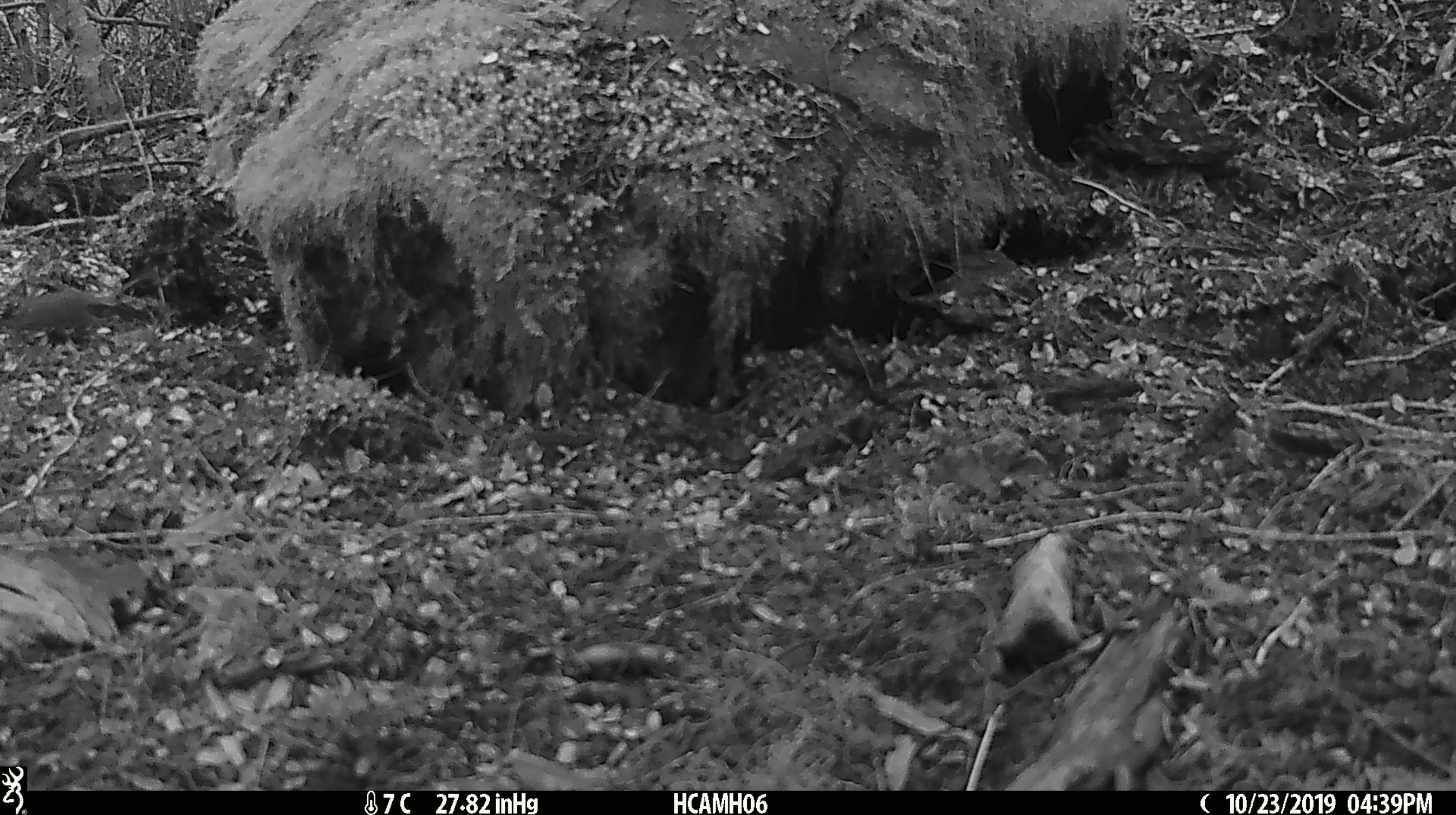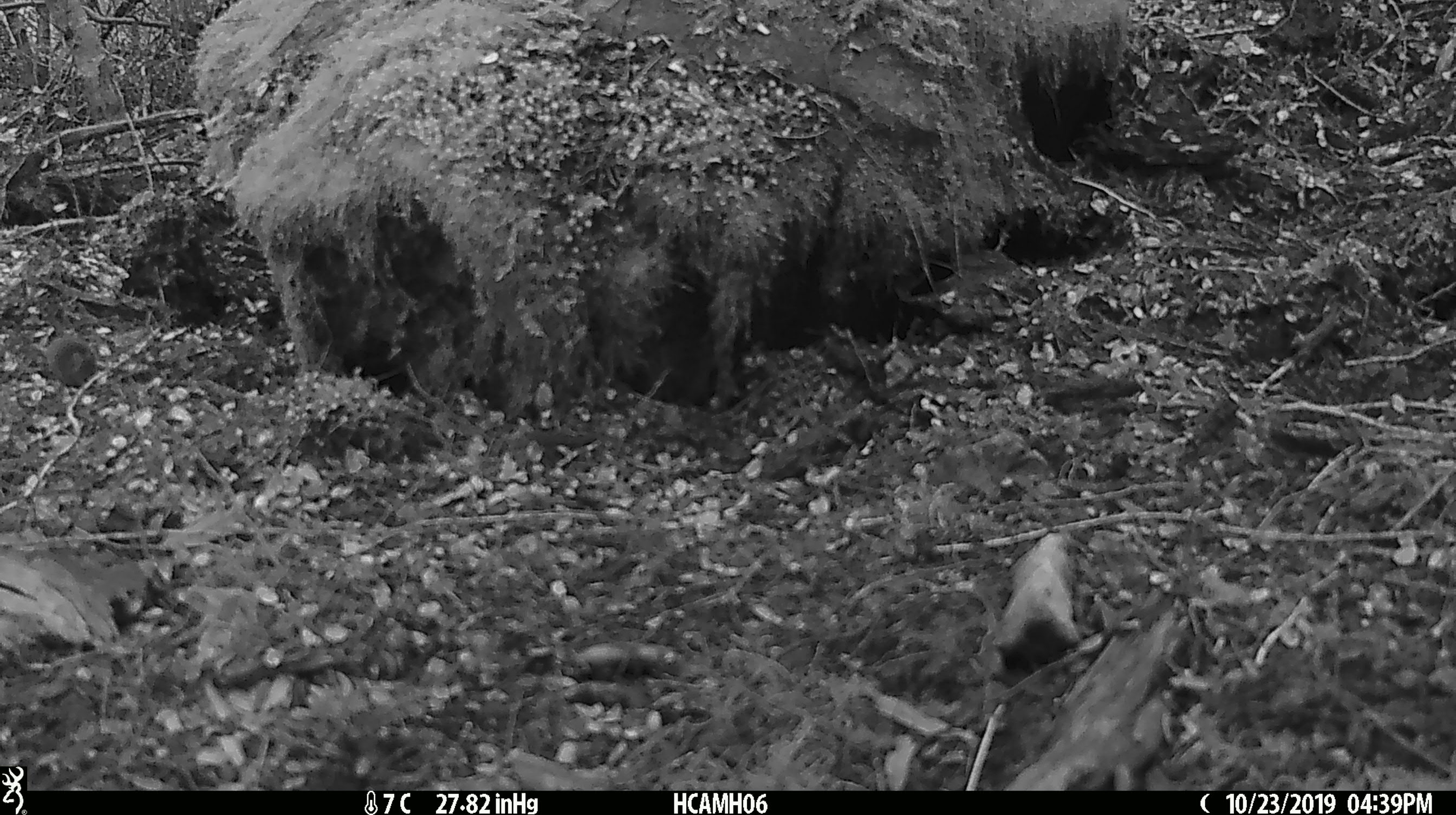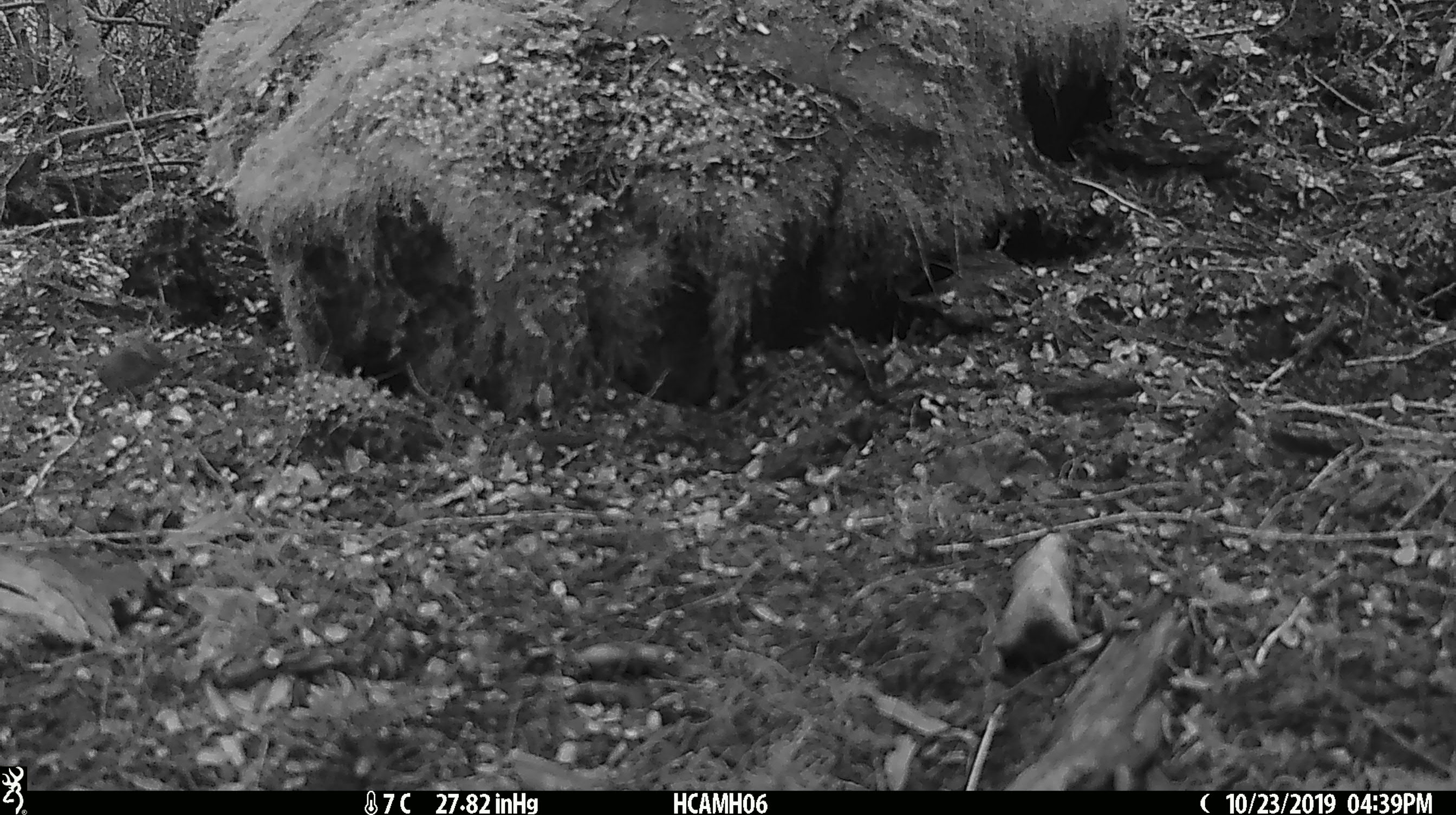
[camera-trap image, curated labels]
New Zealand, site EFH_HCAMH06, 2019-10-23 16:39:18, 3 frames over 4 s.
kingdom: Animalia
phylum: Chordata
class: Mammalia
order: Rodentia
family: Muridae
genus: Mus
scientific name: Mus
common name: mouse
Mouse (Mus).